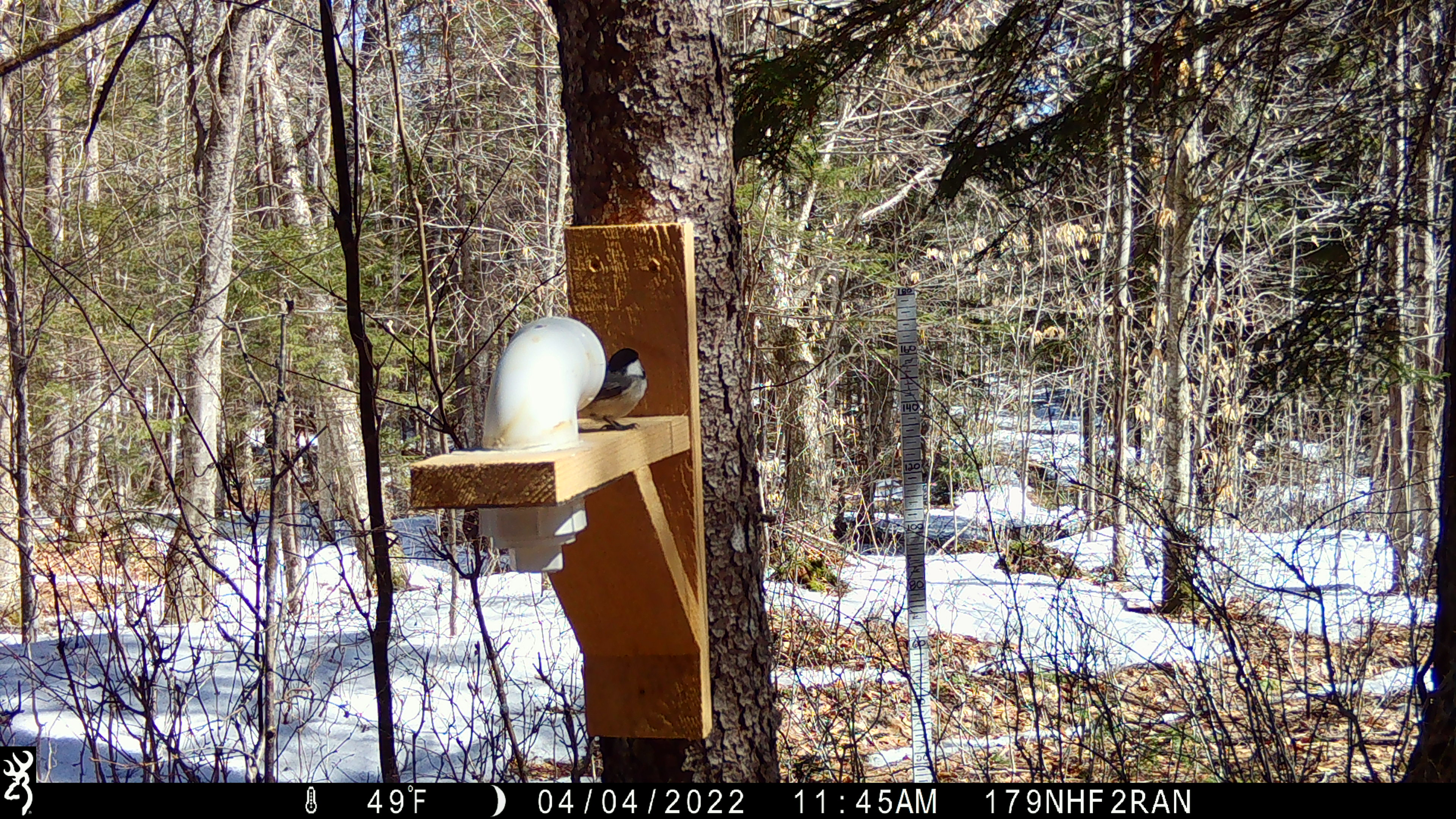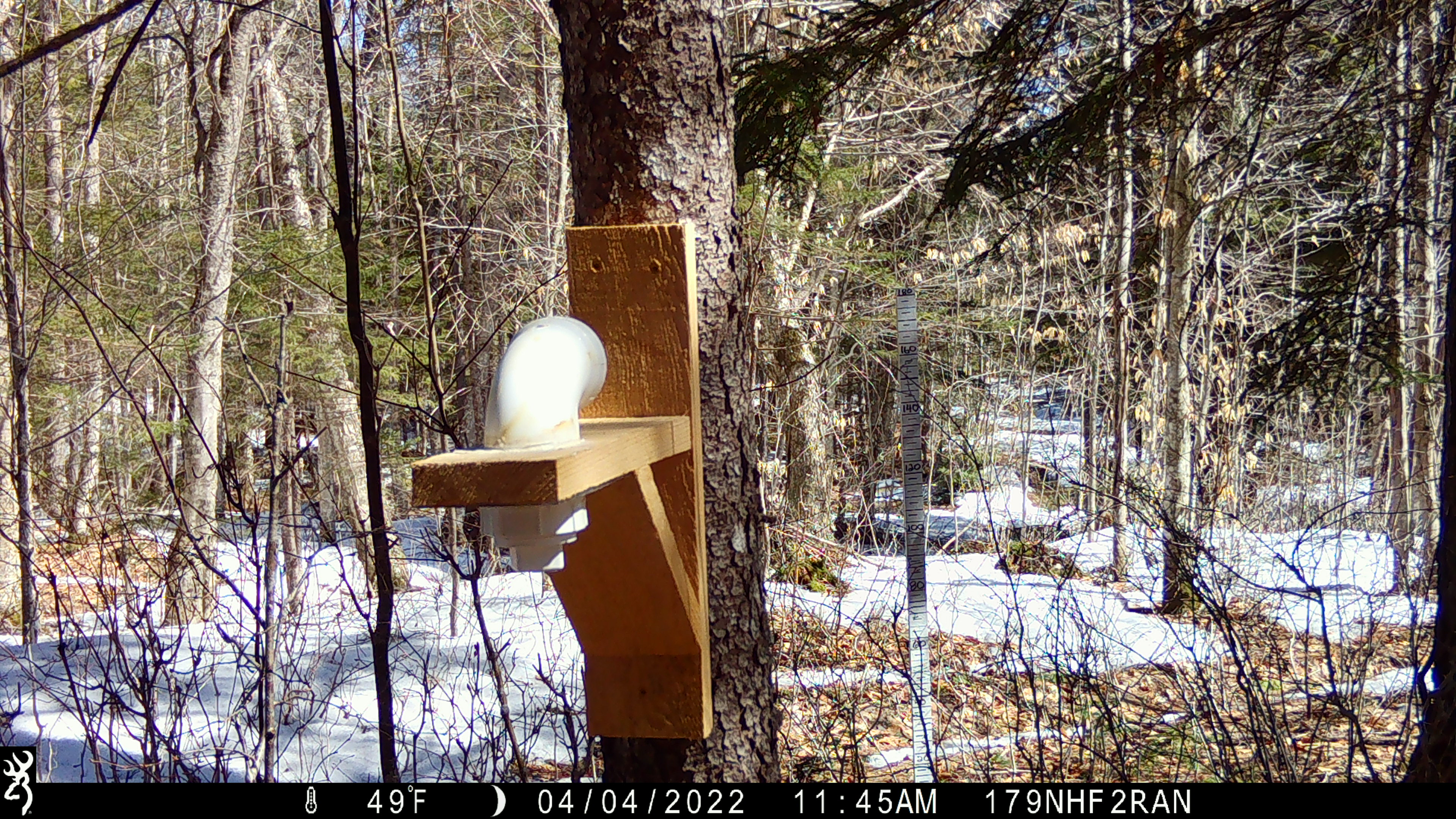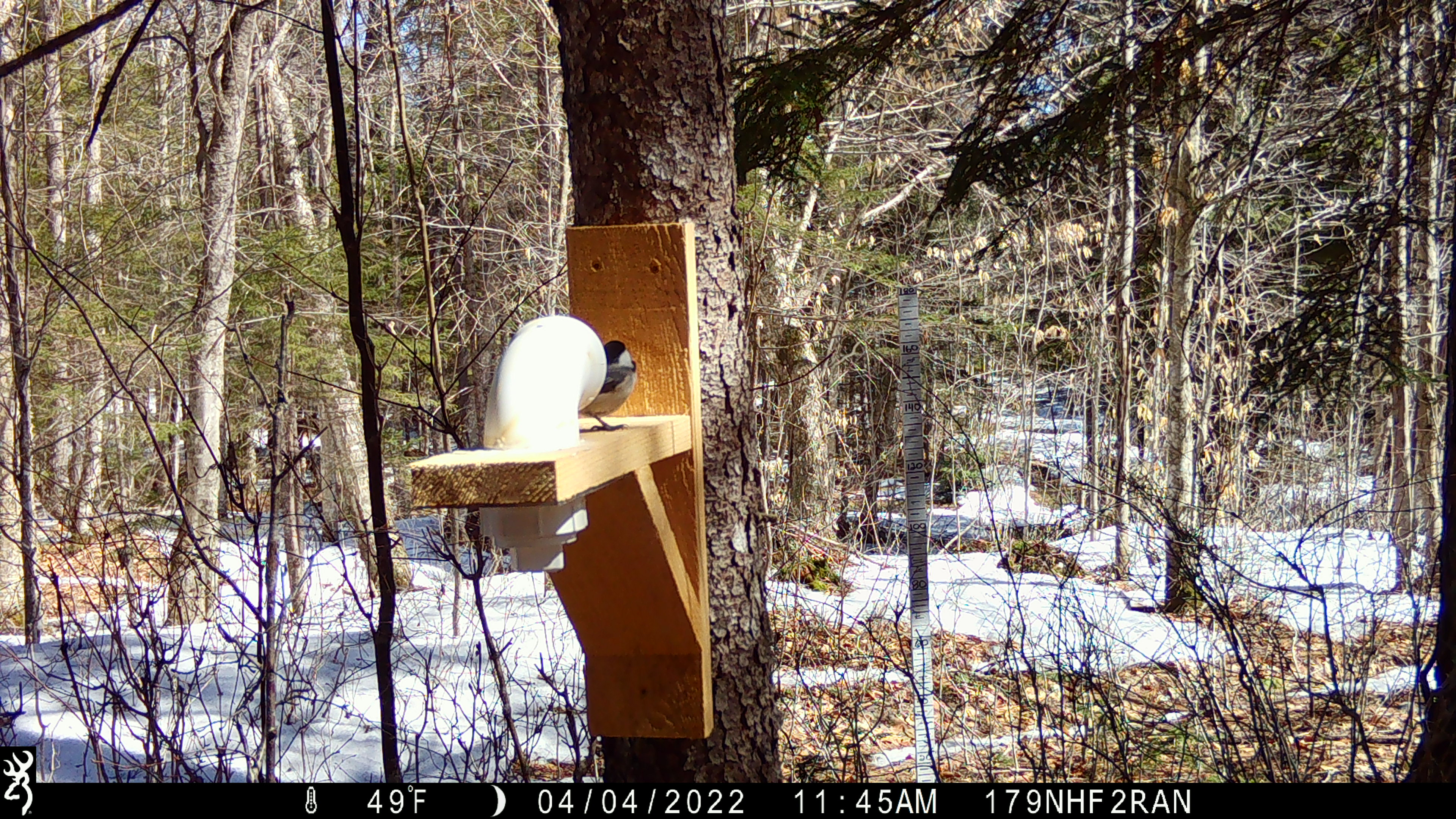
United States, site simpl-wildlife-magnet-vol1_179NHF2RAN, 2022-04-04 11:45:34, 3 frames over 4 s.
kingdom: Animalia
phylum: Chordata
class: Aves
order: Passeriformes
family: Paridae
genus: Poecile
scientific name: Poecile atricapillus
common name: black-capped chickadee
Black-capped chickadee (Poecile atricapillus).